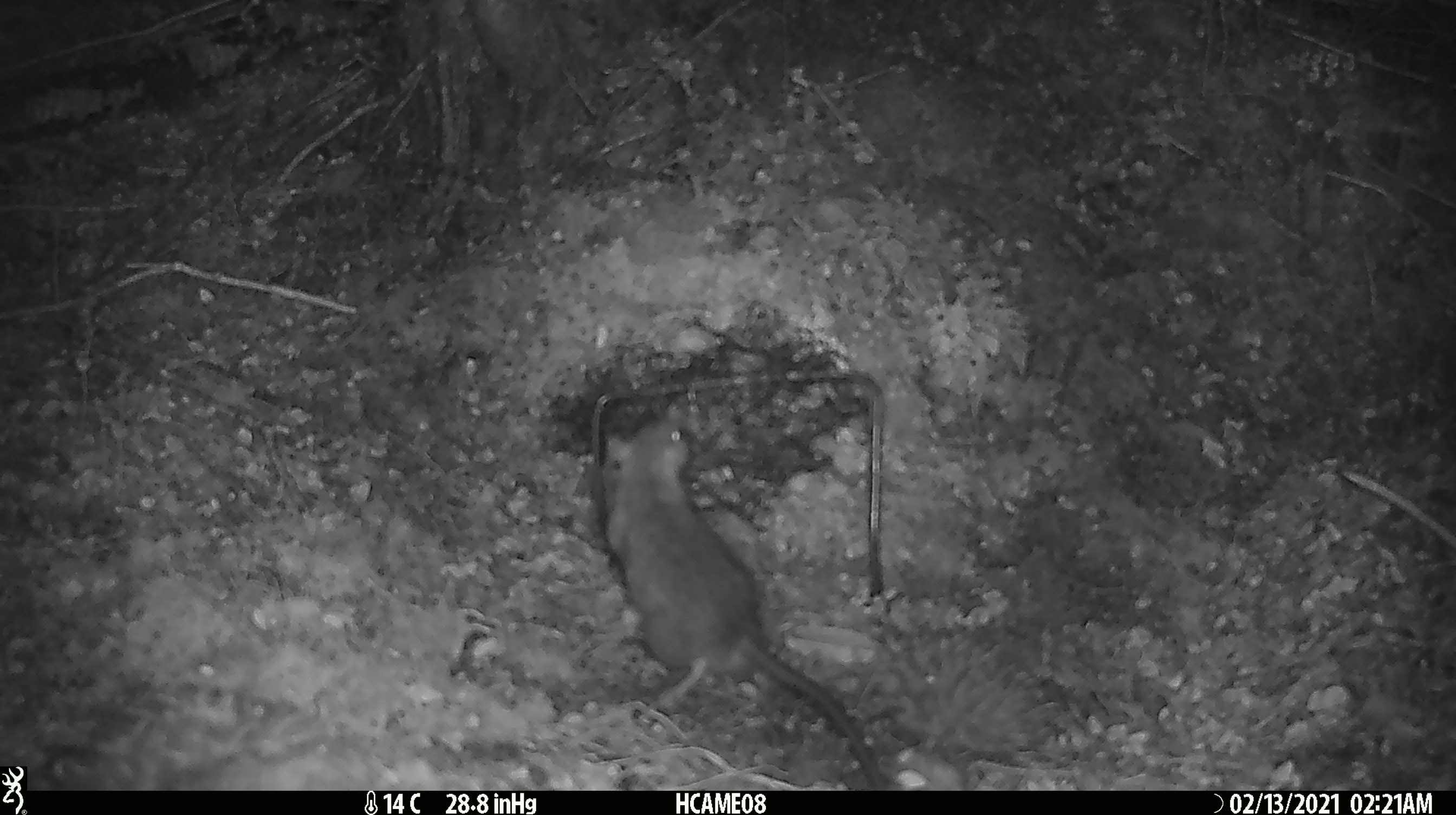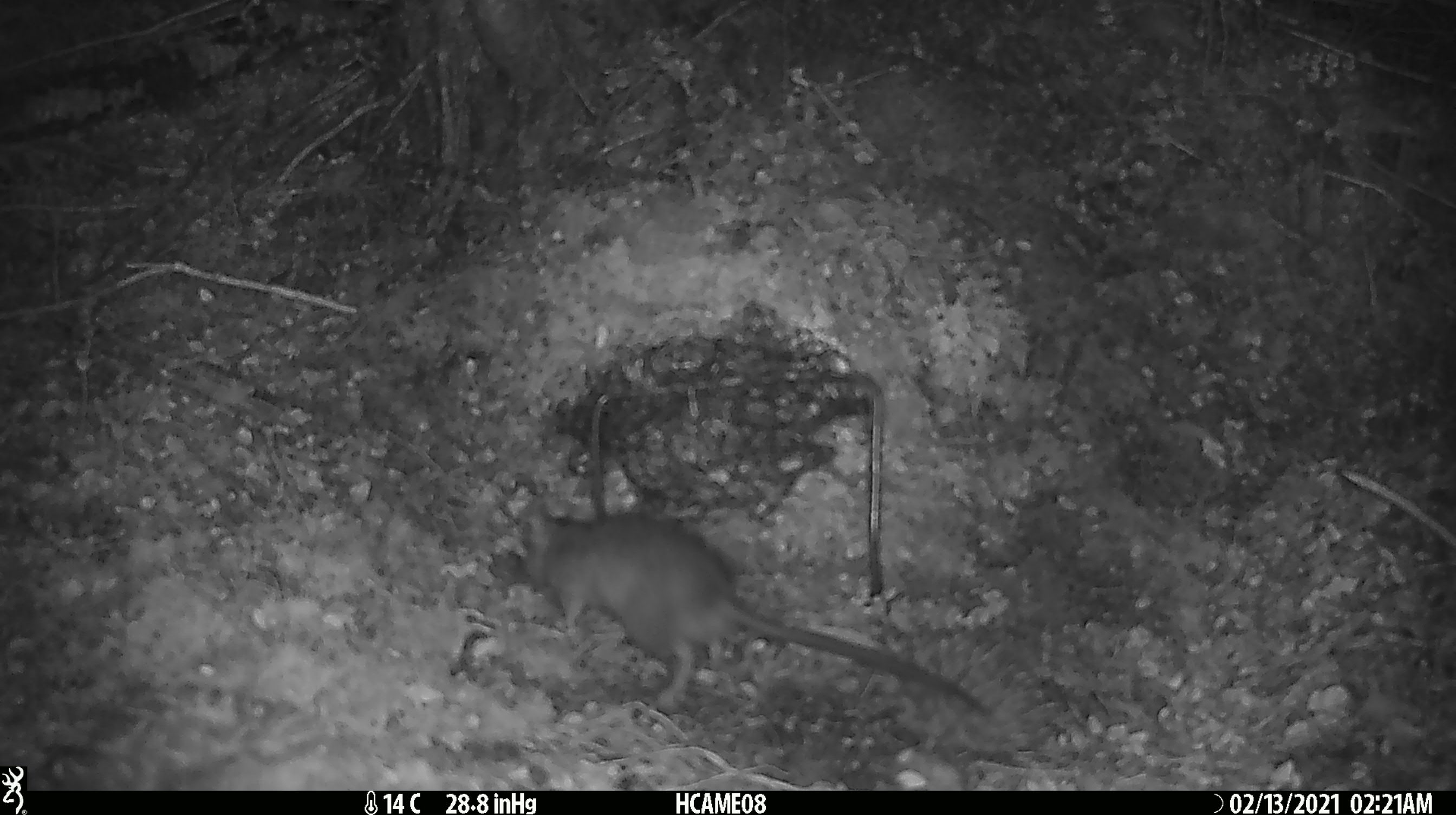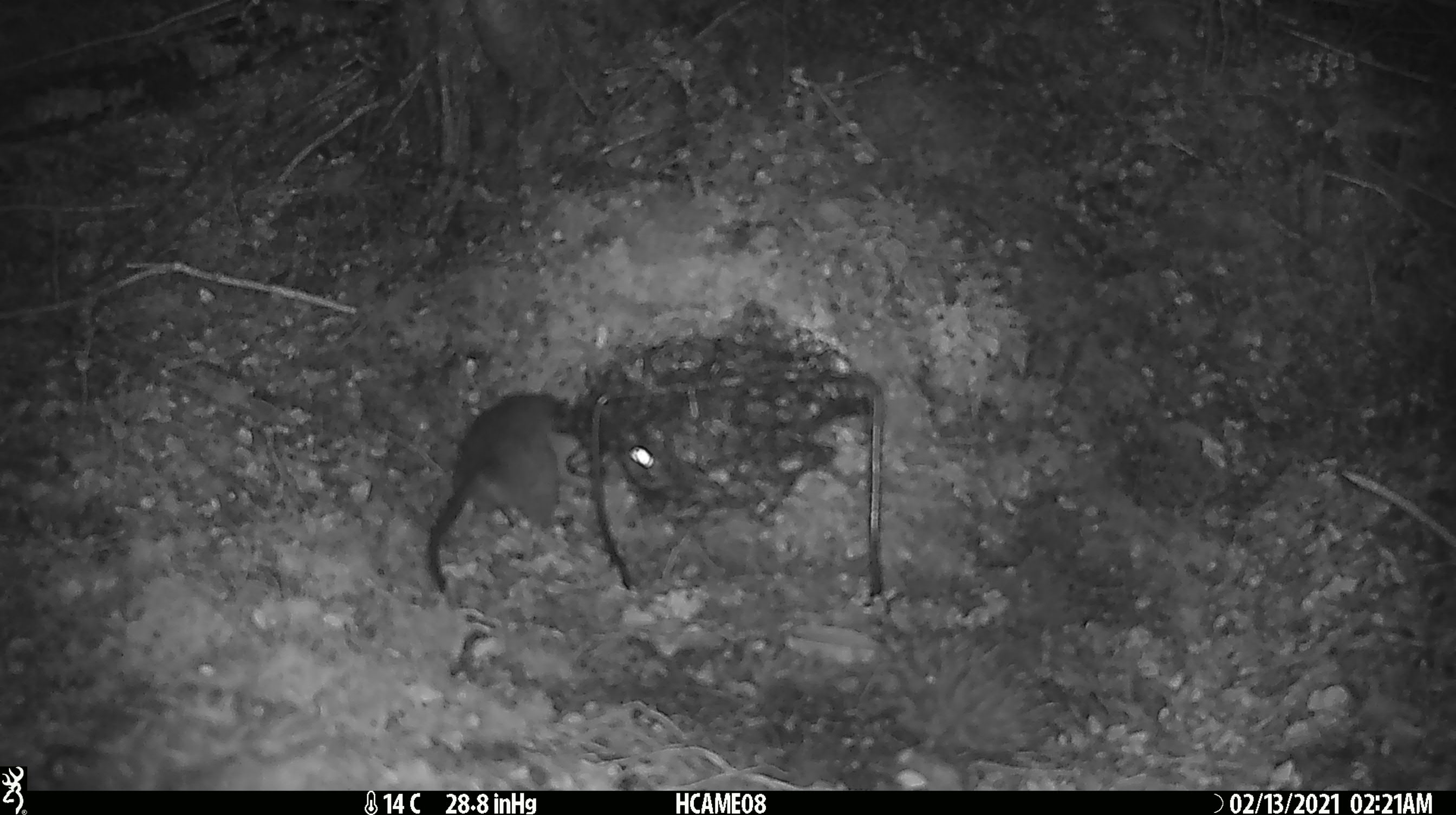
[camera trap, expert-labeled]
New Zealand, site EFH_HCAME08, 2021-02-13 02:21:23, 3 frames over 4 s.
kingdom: Animalia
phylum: Chordata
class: Mammalia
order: Rodentia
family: Muridae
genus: Rattus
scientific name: Rattus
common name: rat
Rat (Rattus).